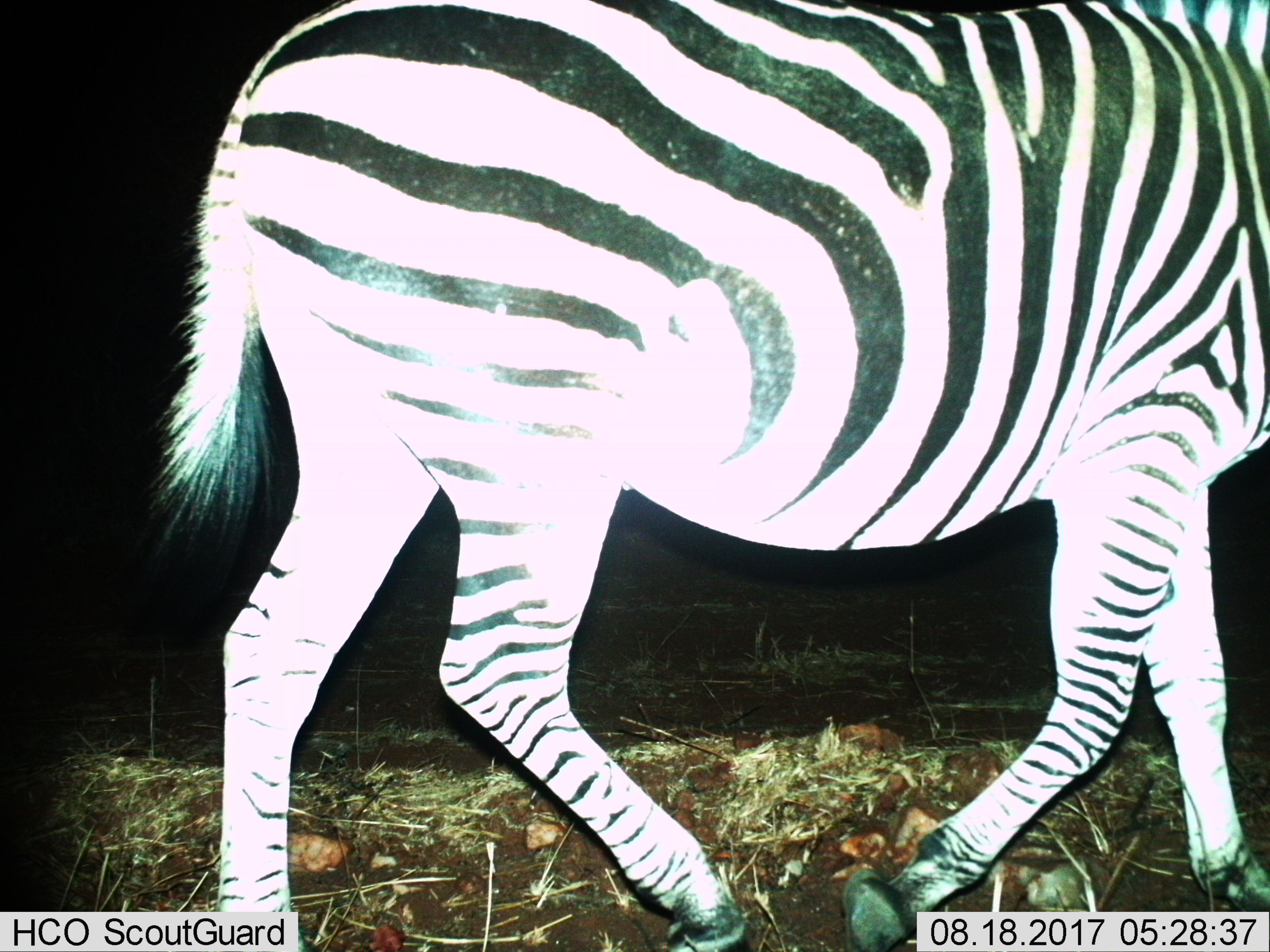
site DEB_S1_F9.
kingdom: Animalia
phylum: Chordata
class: Mammalia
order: Perissodactyla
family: Equidae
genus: Equus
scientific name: Equus quagga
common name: plains zebra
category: zebraplains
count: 1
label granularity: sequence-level